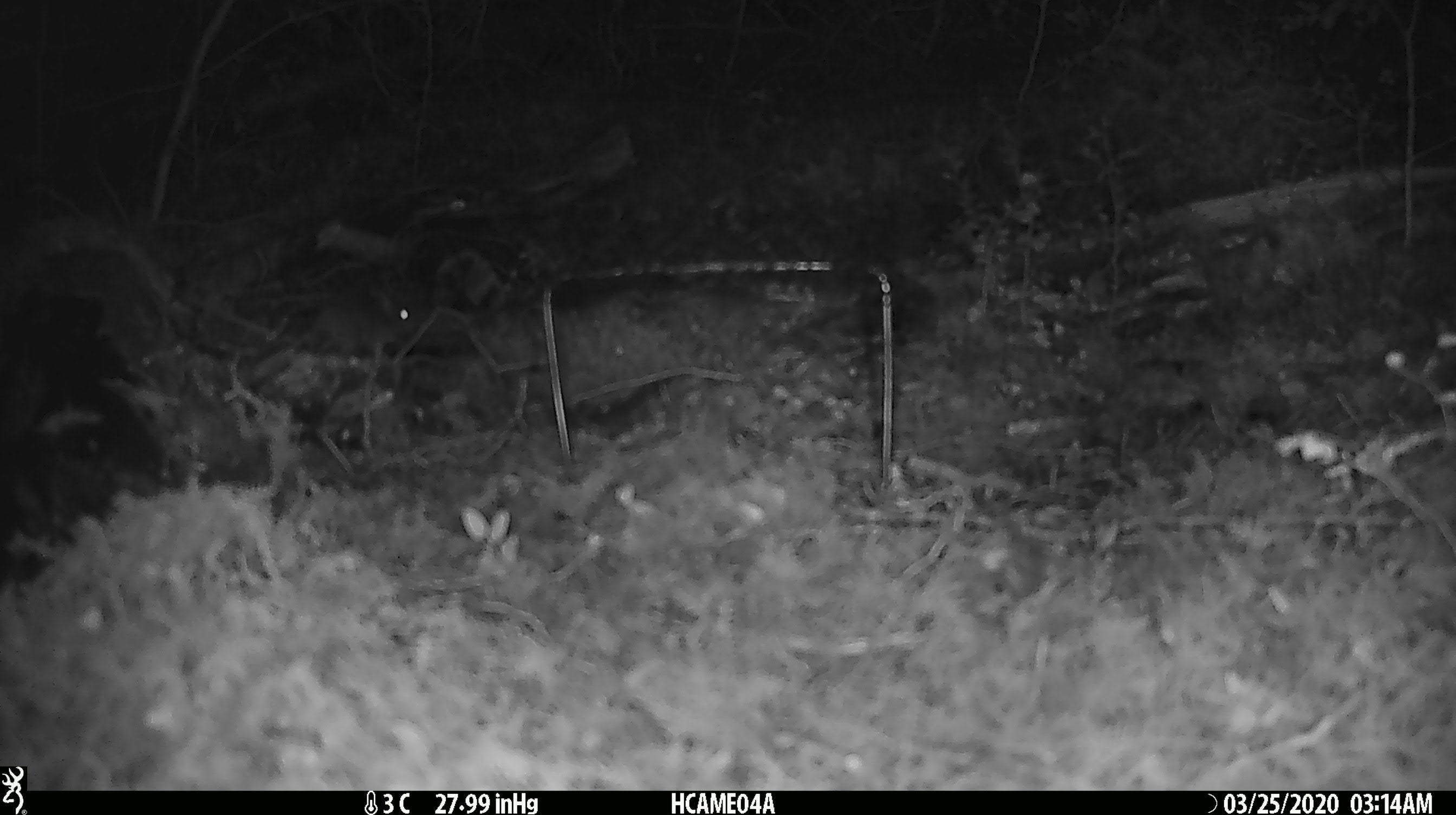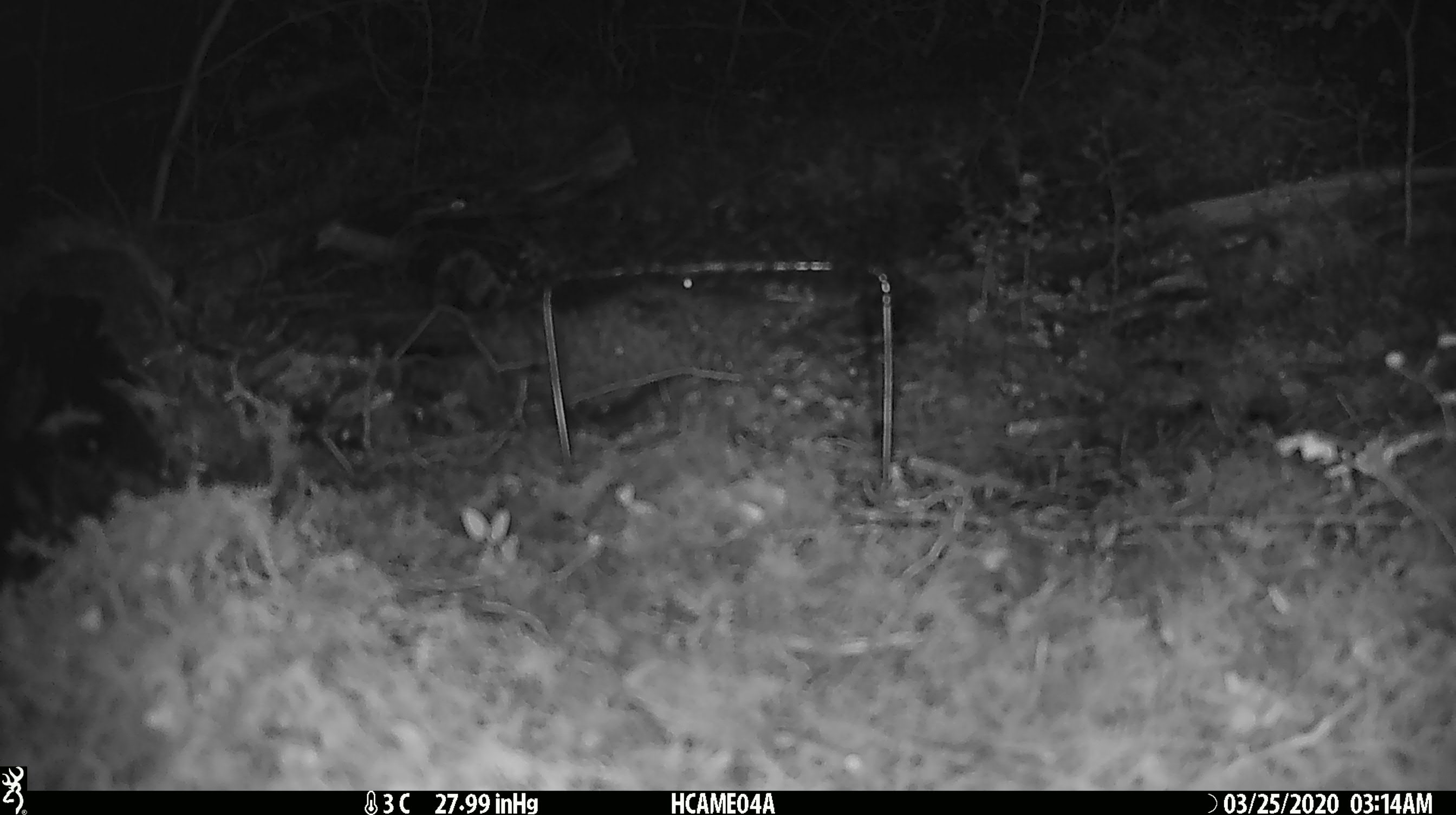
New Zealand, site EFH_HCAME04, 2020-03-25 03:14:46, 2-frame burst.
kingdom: Animalia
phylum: Chordata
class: Mammalia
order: Rodentia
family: Muridae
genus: Mus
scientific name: Mus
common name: mouse